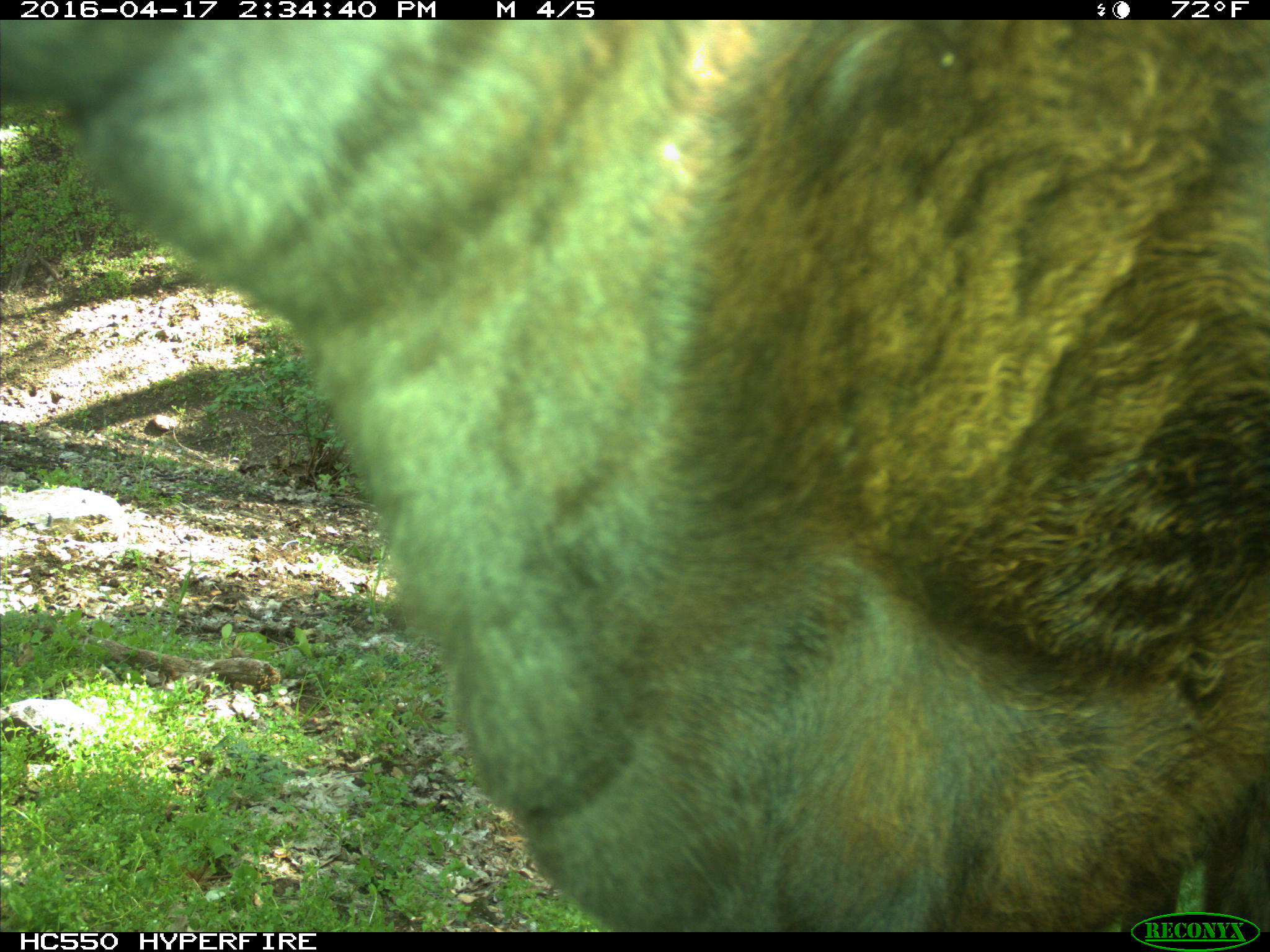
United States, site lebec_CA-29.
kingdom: Animalia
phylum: Chordata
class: Mammalia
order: Artiodactyla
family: Bovidae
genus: Bos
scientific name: Bos taurus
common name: domestic cow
Bos taurus (domestic cow).